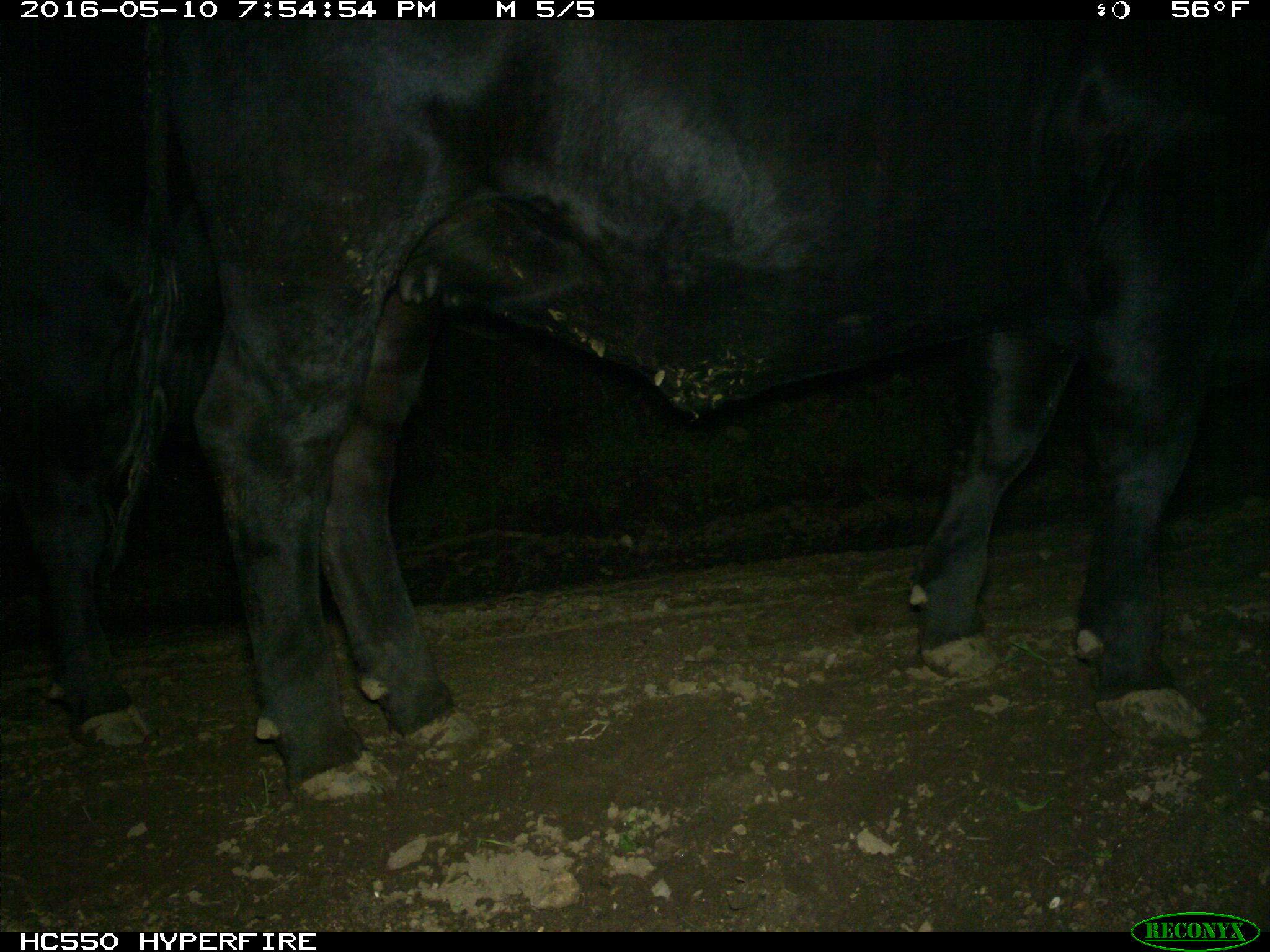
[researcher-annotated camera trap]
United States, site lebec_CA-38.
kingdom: Animalia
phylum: Chordata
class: Mammalia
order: Artiodactyla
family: Bovidae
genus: Bos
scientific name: Bos taurus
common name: domestic cow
Bos taurus (domestic cow).